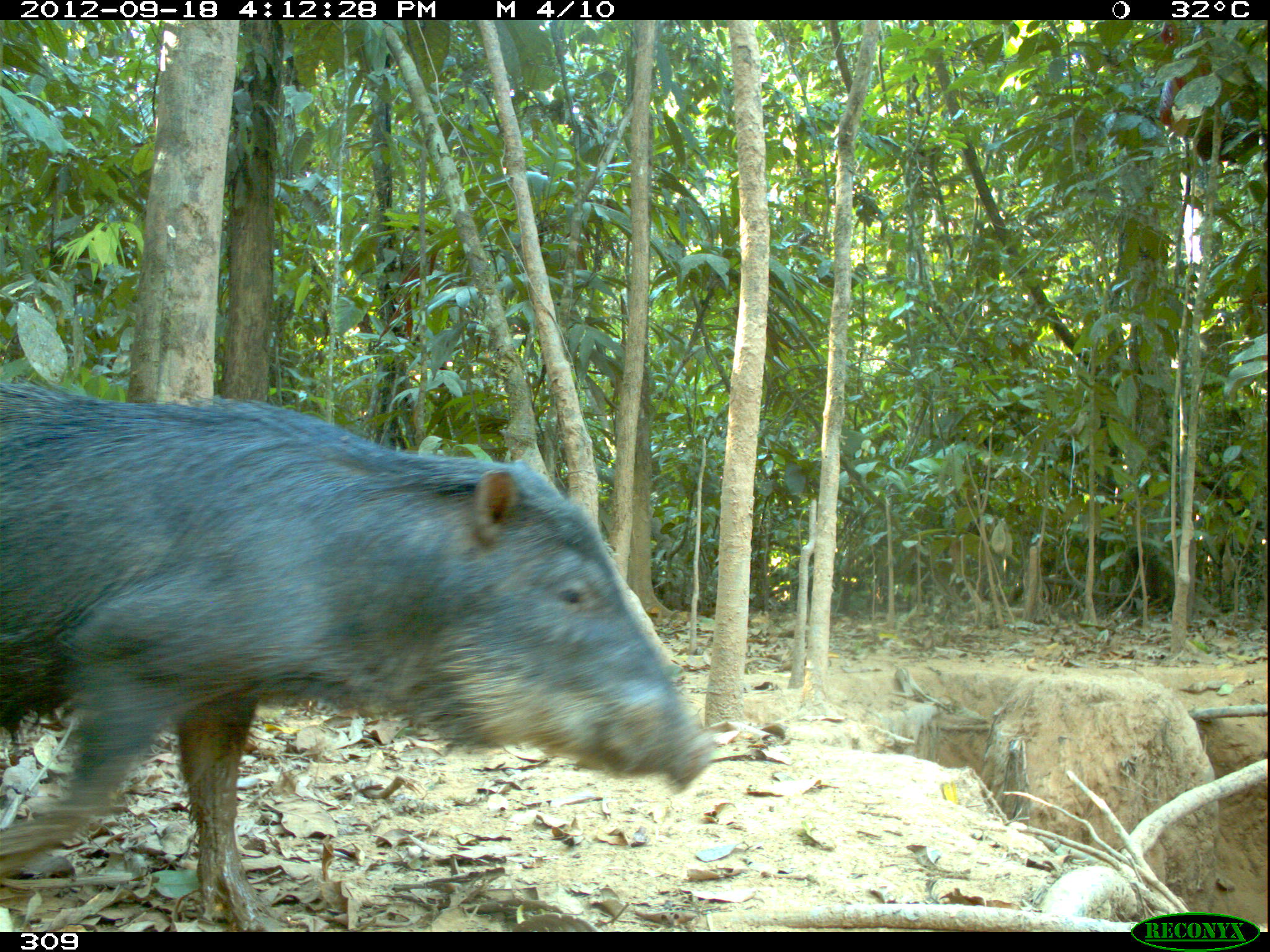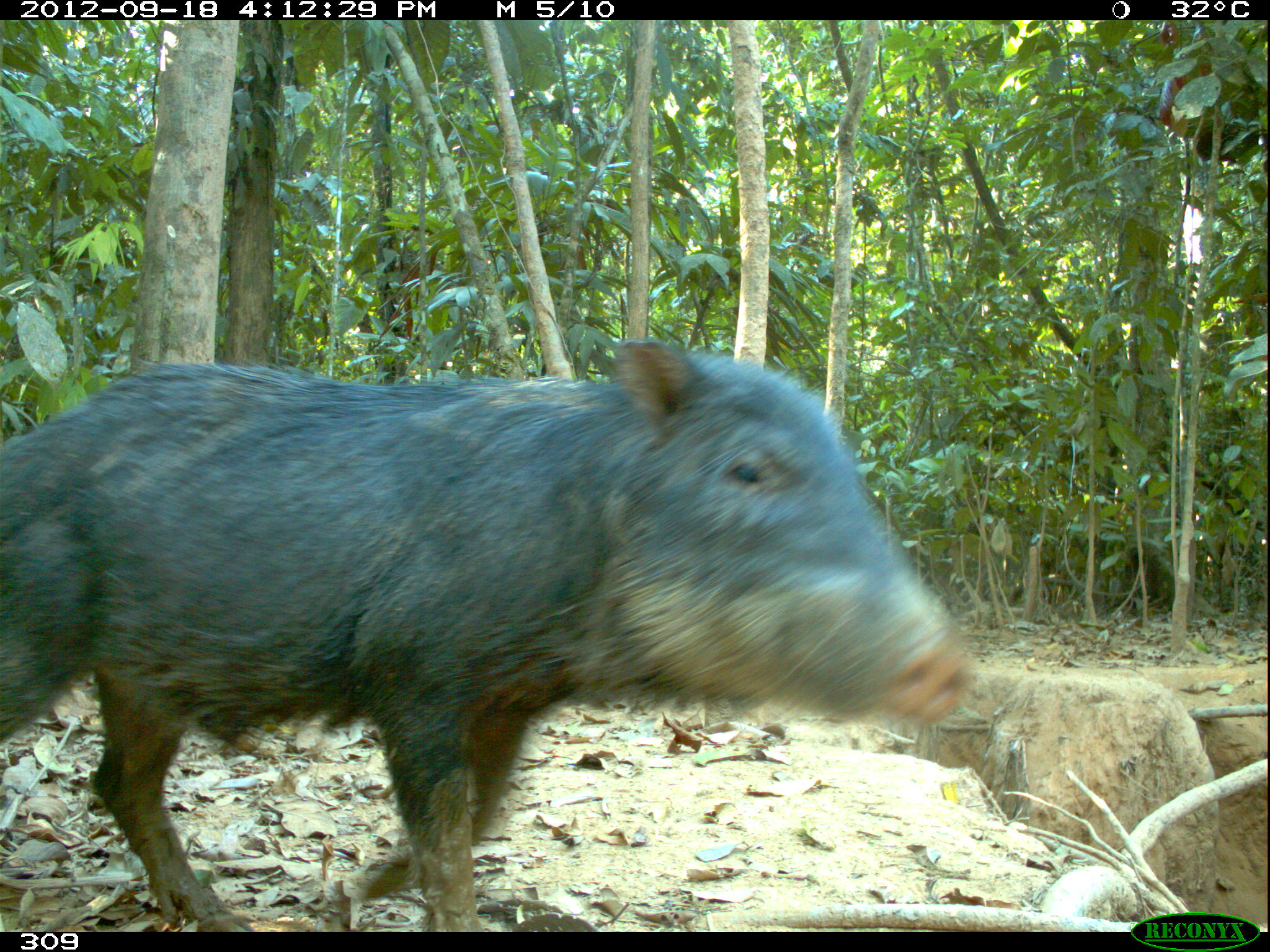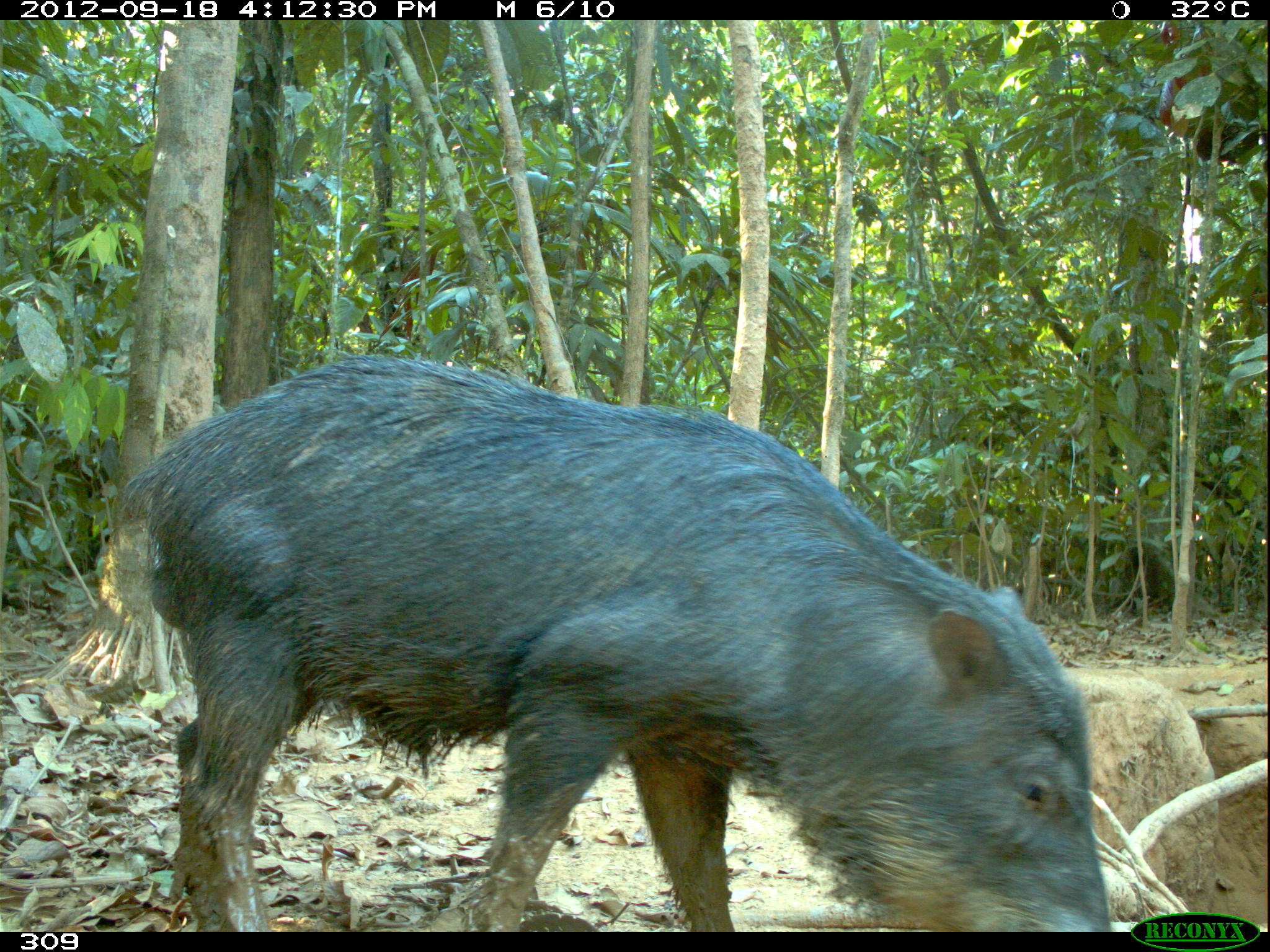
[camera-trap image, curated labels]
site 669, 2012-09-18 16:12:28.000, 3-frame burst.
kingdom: Animalia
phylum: Chordata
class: Mammalia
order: Artiodactyla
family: Tayassuidae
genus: Tayassu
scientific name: Tayassu pecari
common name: white-lipped peccary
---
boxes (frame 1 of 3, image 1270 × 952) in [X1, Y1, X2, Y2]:
tayassu pecari: [0, 382, 713, 927]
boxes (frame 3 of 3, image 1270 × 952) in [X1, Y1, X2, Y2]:
tayassu pecari: [122, 352, 1110, 932]